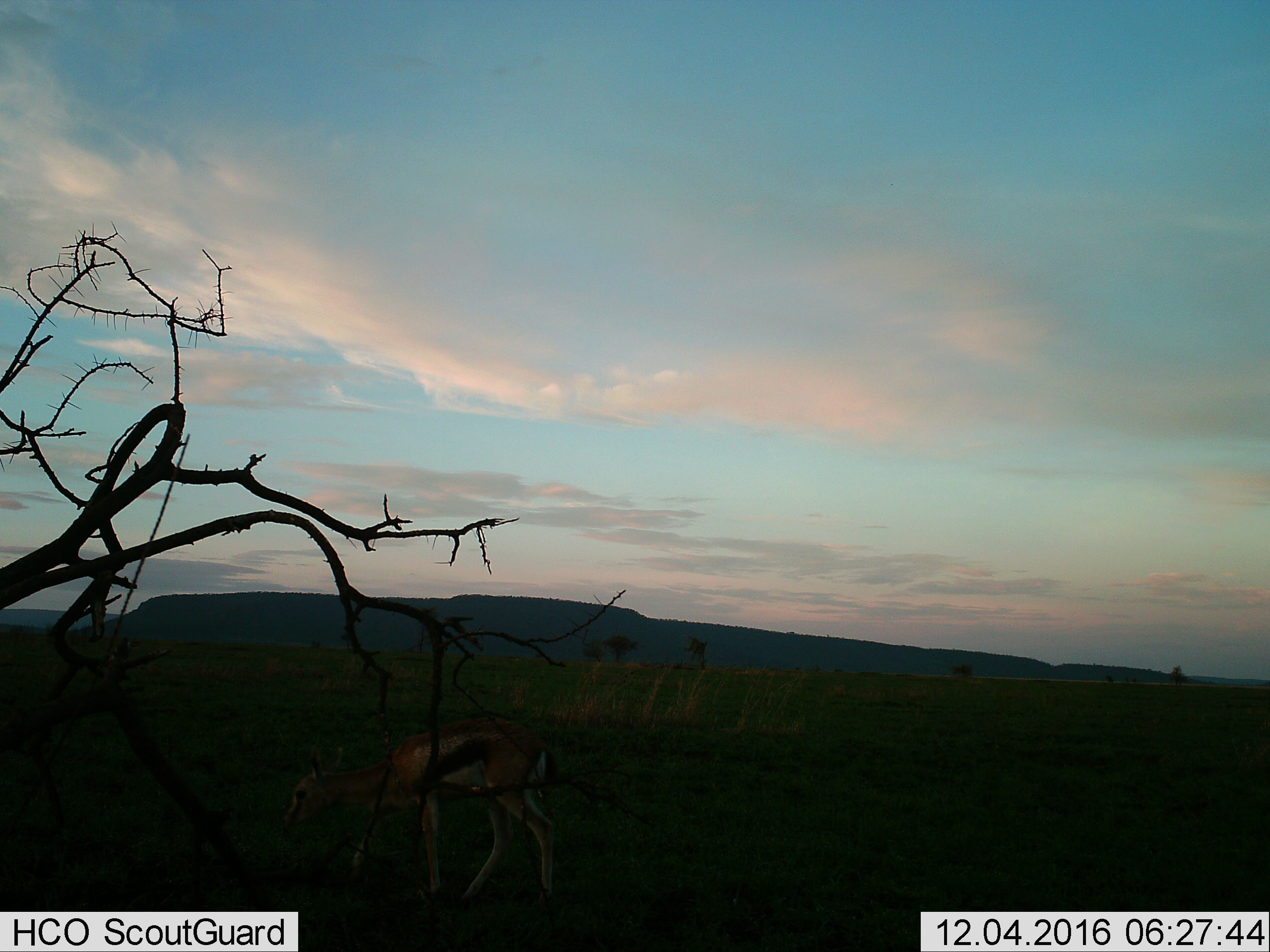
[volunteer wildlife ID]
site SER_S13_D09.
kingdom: Animalia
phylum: Chordata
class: Mammalia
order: Artiodactyla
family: Bovidae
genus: Eudorcas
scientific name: Eudorcas thomsonii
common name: thomson's gazelle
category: gazellethomsons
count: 1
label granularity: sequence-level